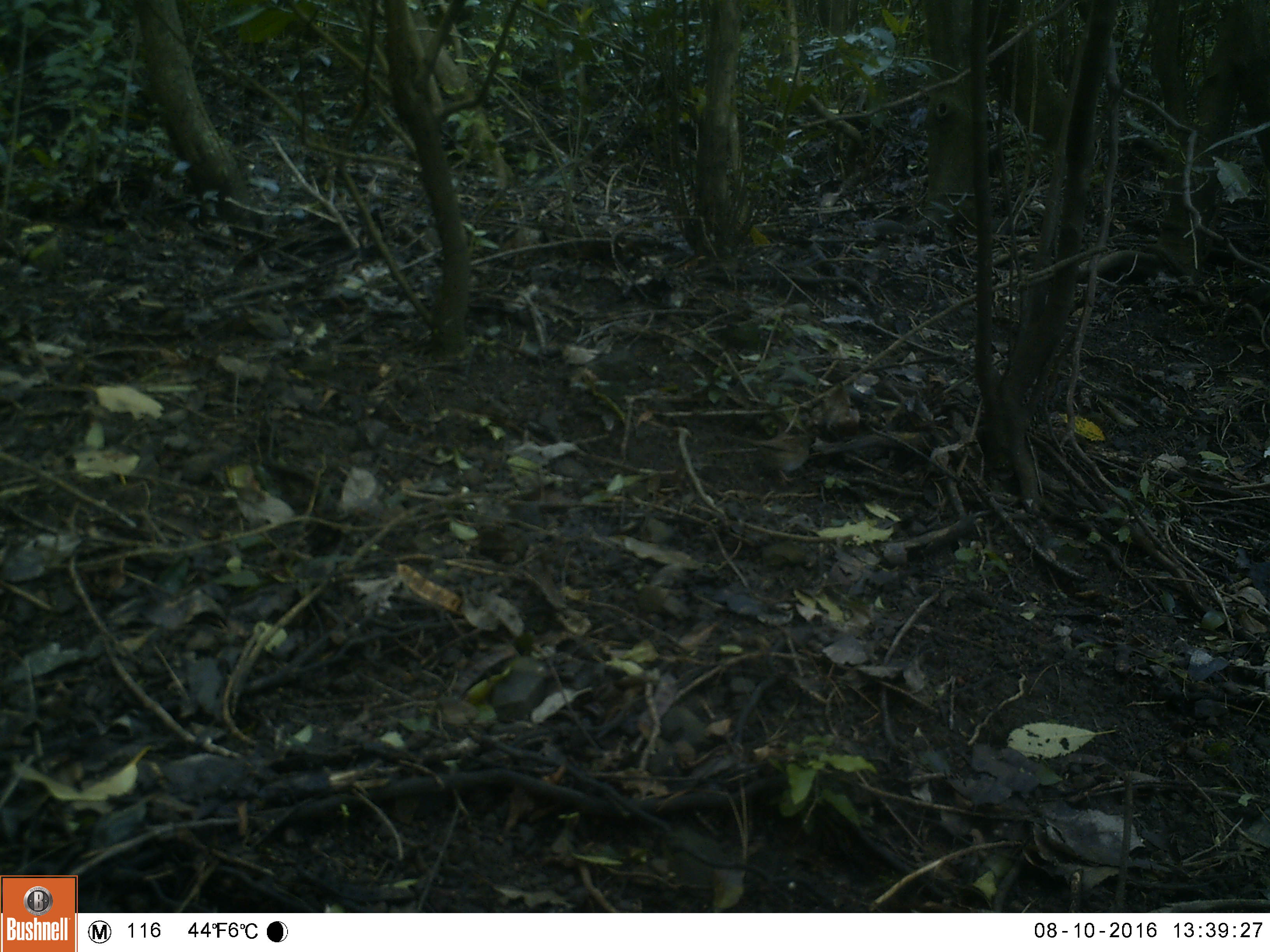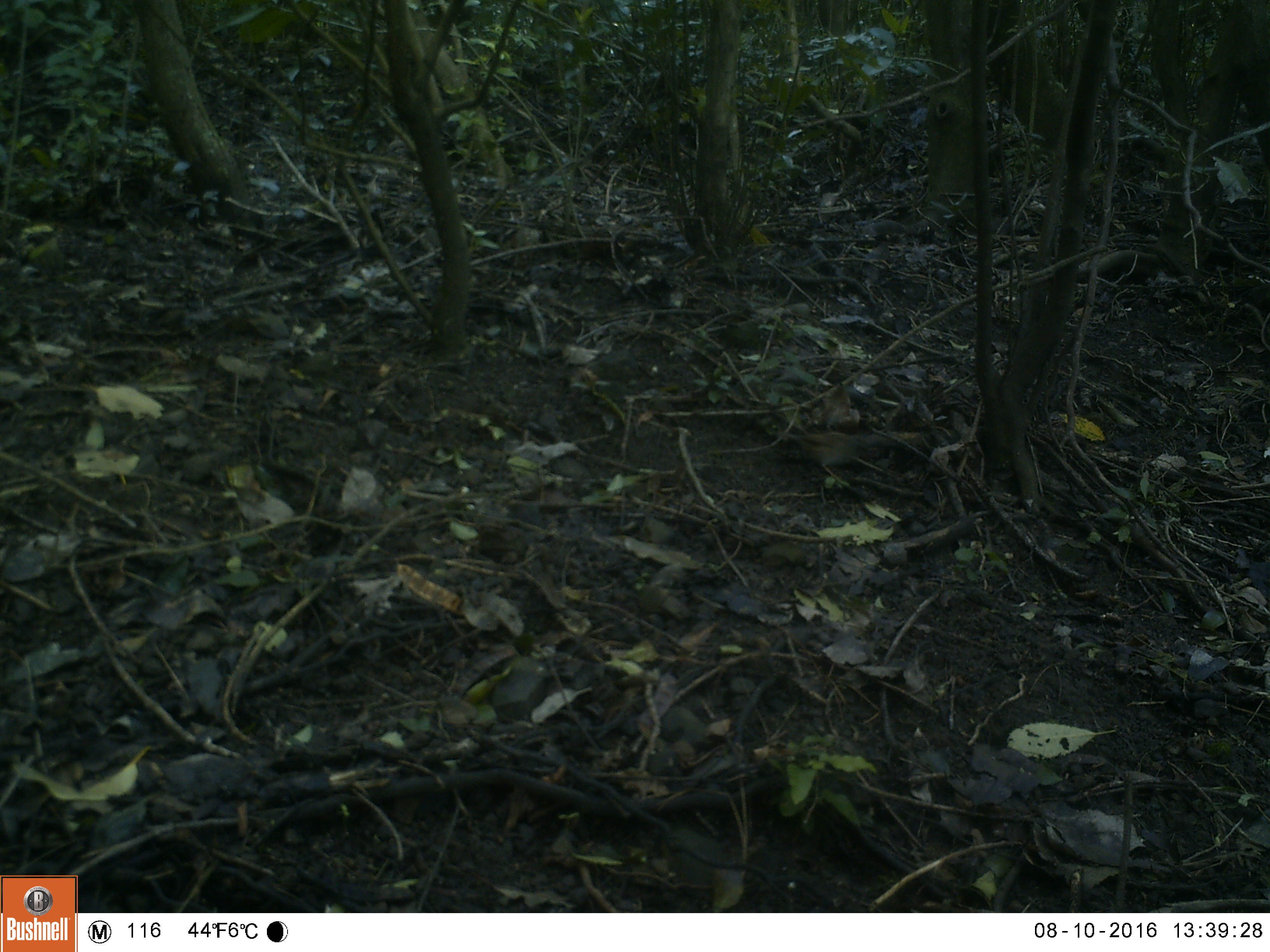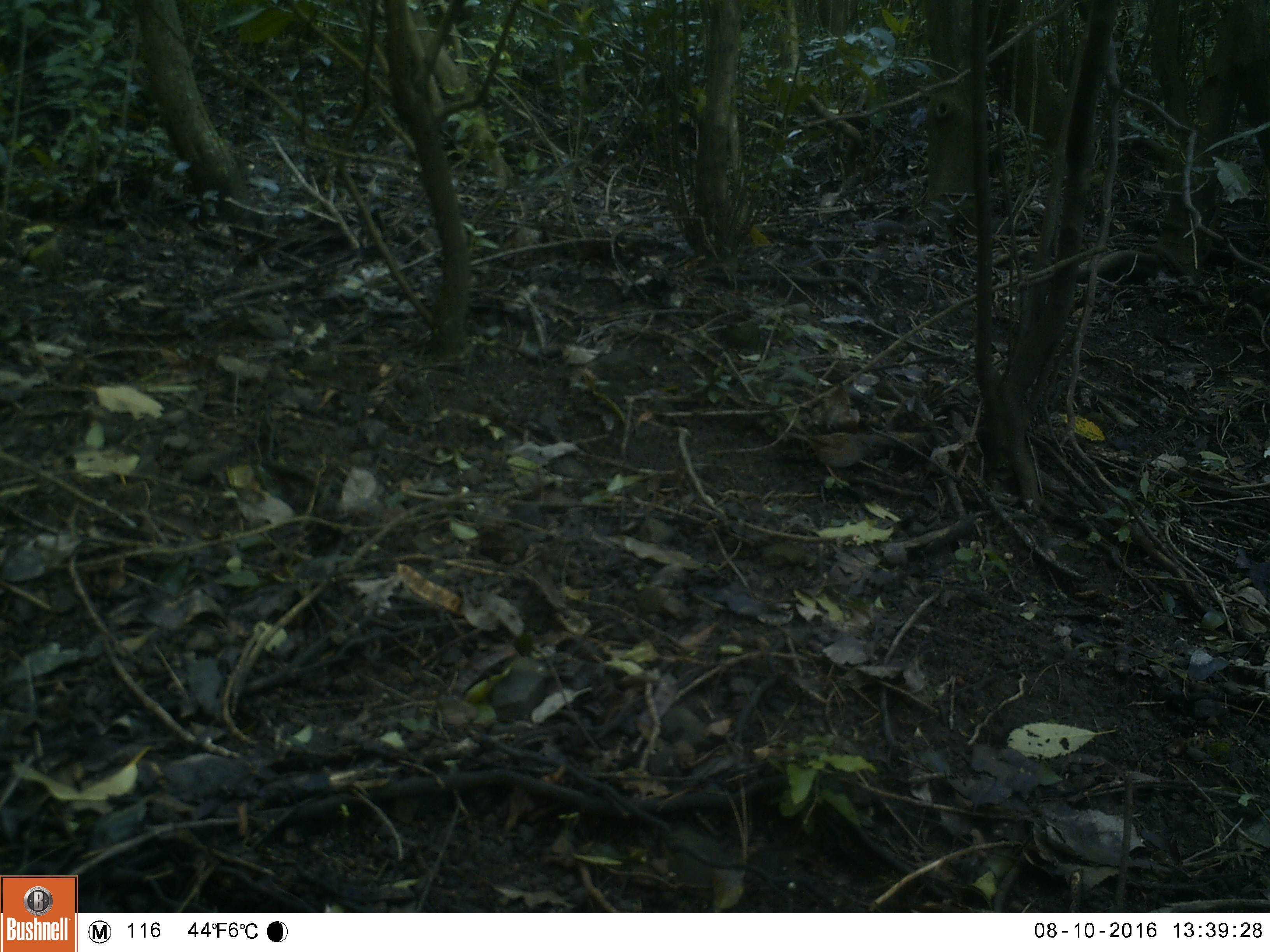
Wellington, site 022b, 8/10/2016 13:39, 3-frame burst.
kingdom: Animalia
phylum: Chordata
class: Aves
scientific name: Aves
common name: bird